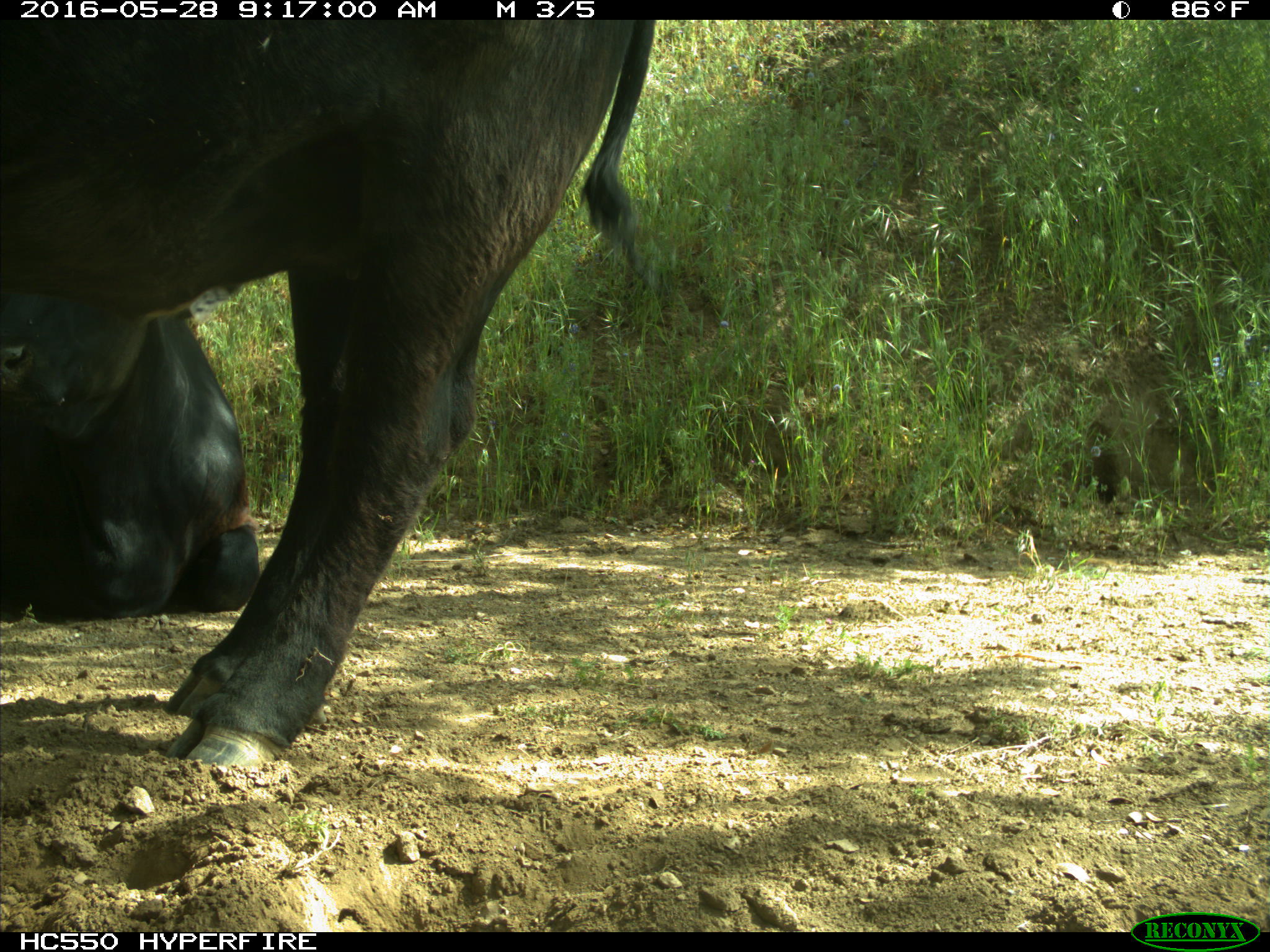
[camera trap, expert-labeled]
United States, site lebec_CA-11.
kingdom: Animalia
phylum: Chordata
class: Mammalia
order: Artiodactyla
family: Bovidae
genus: Bos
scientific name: Bos taurus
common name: domestic cow